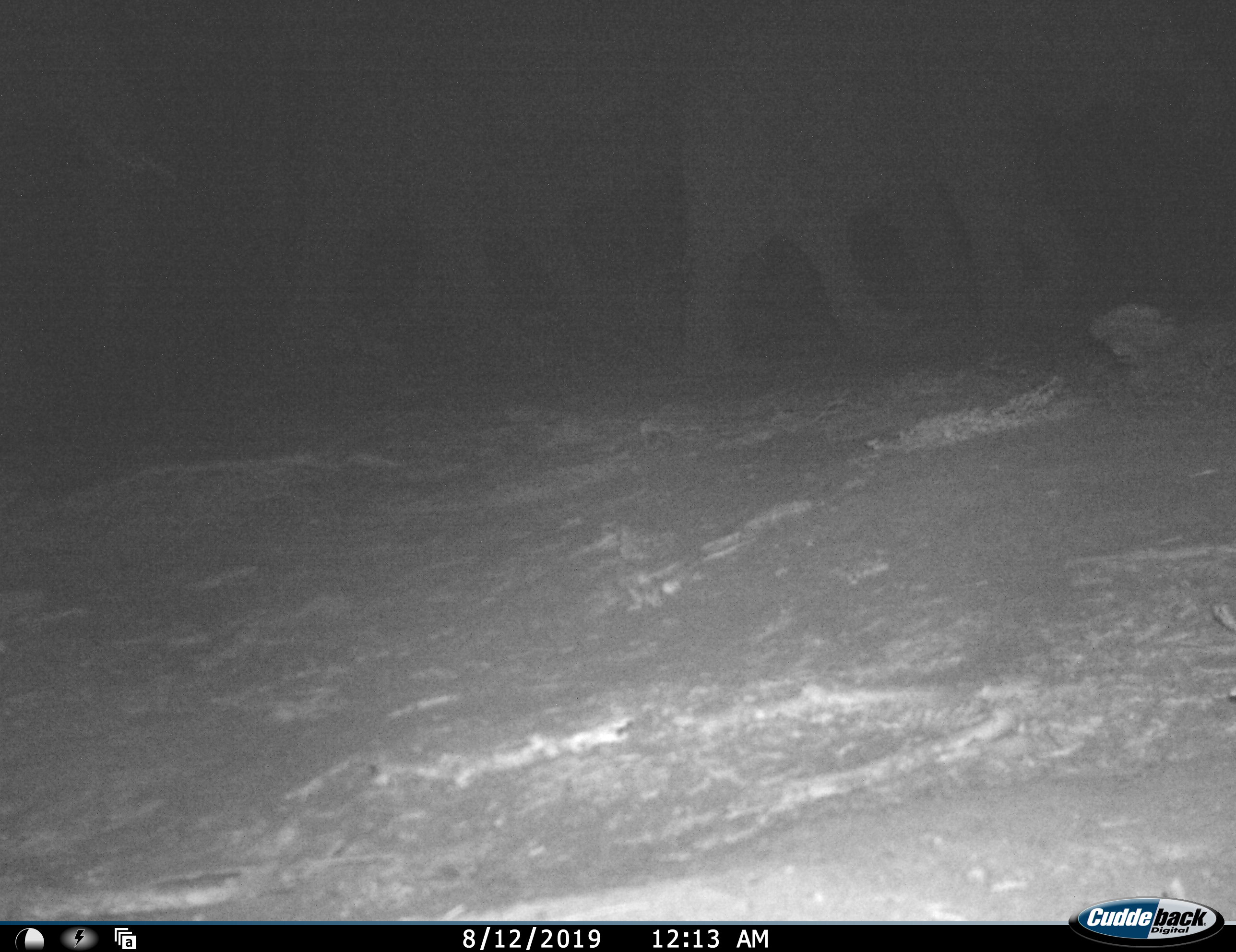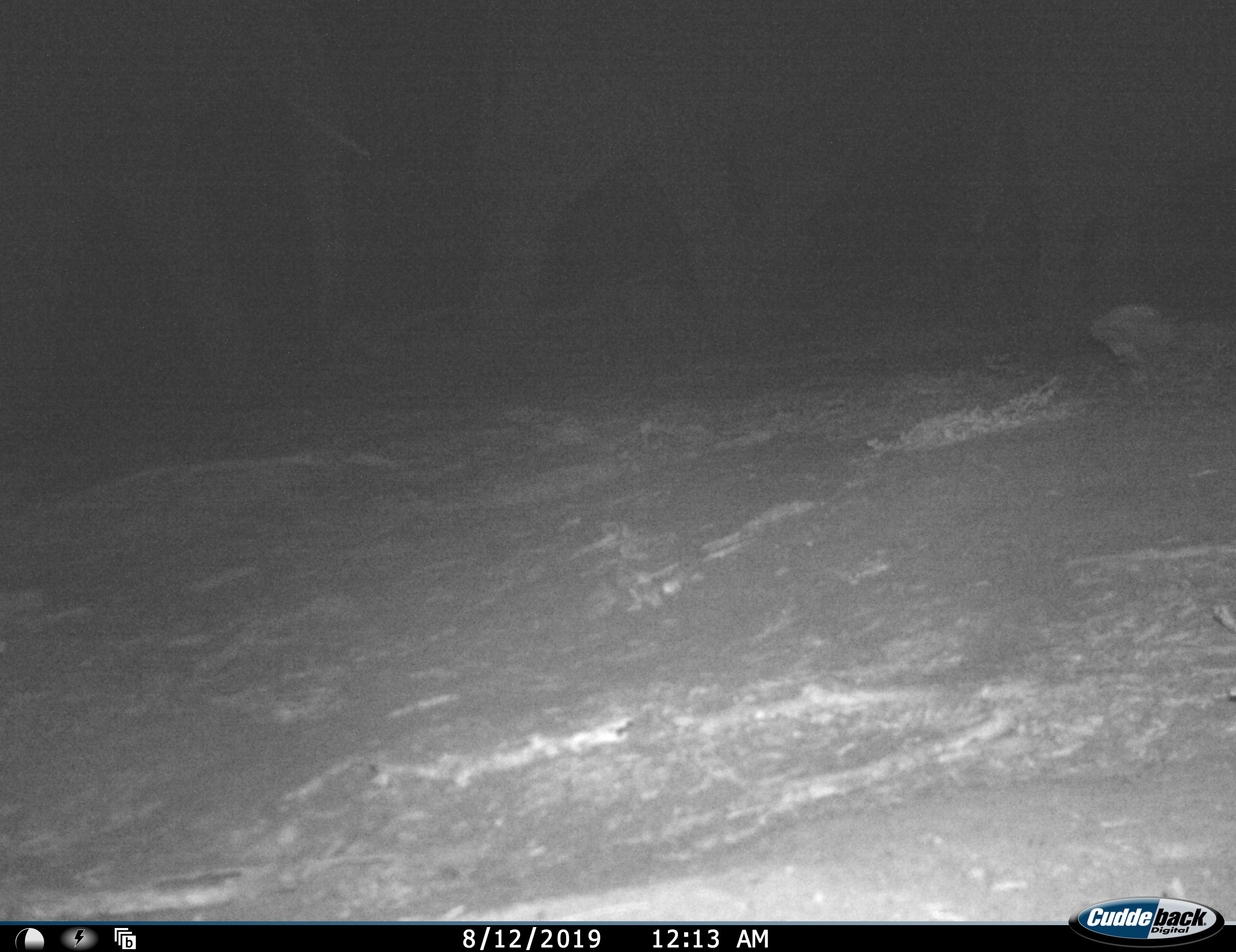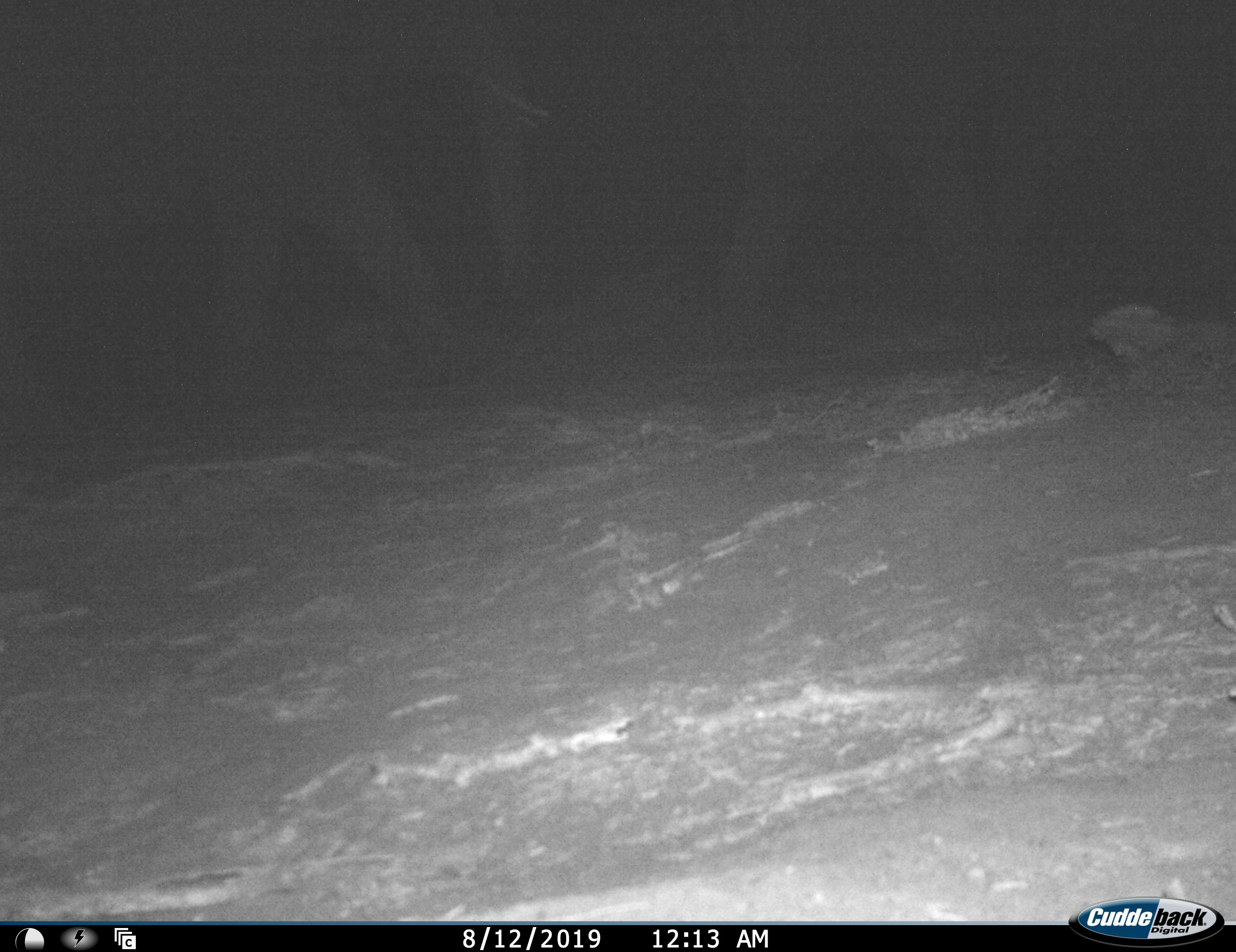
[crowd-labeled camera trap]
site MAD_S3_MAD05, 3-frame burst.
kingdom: Animalia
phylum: Chordata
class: Mammalia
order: Proboscidea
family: Elephantidae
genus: Loxodonta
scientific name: Loxodonta africana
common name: african bush elephant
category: elephant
Elephant (african bush elephant) (Loxodonta africana), count 3. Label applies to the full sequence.